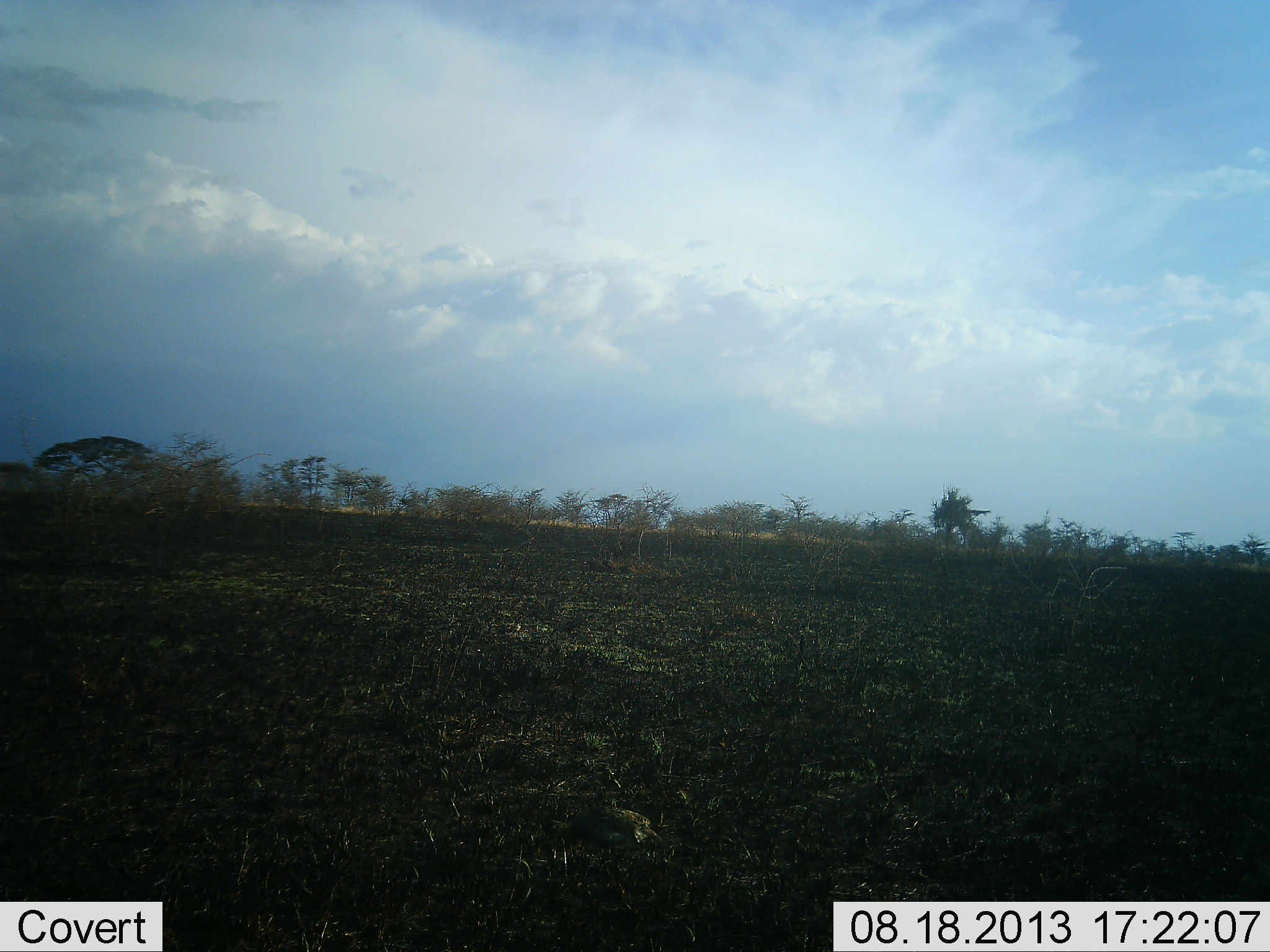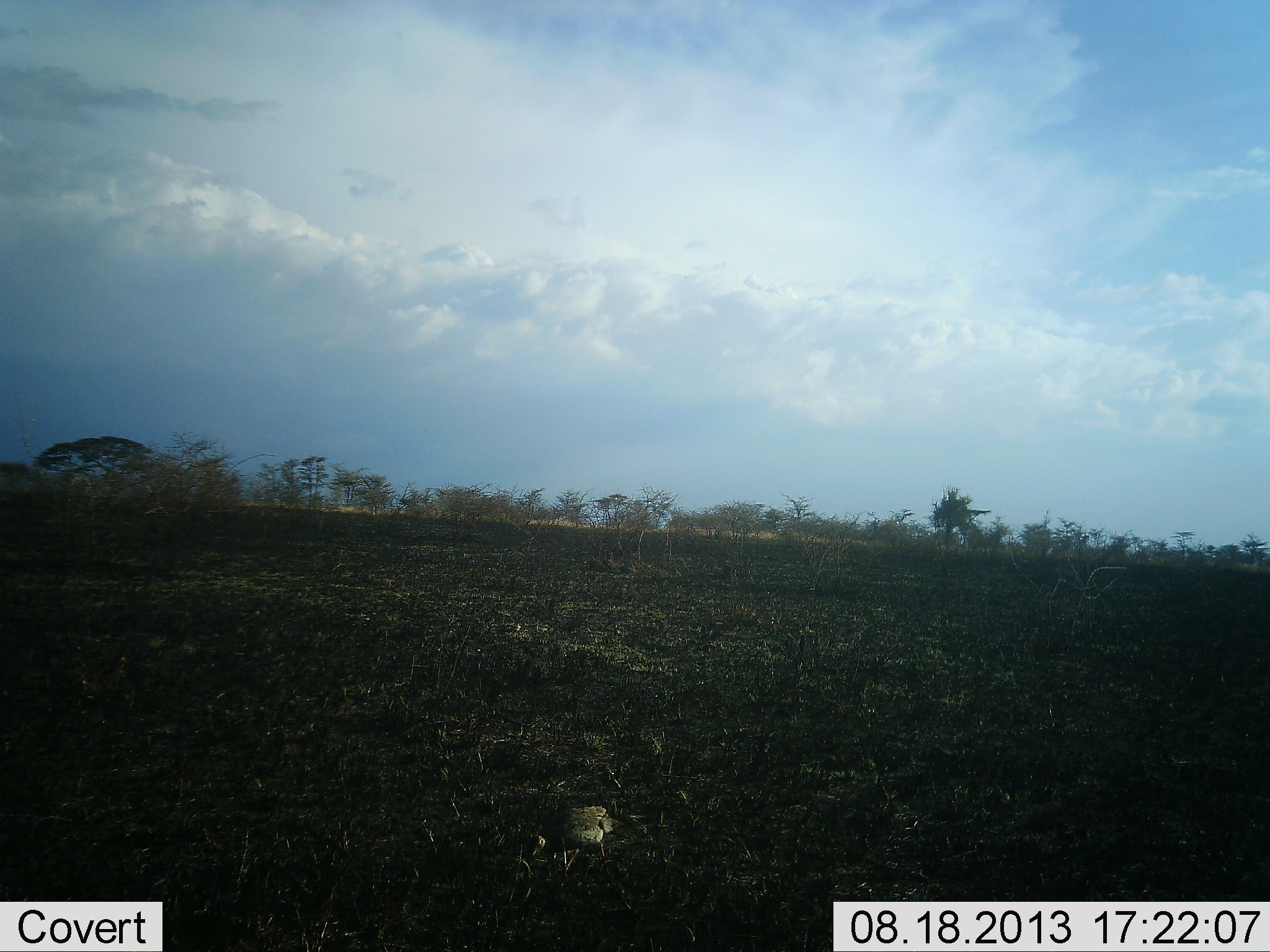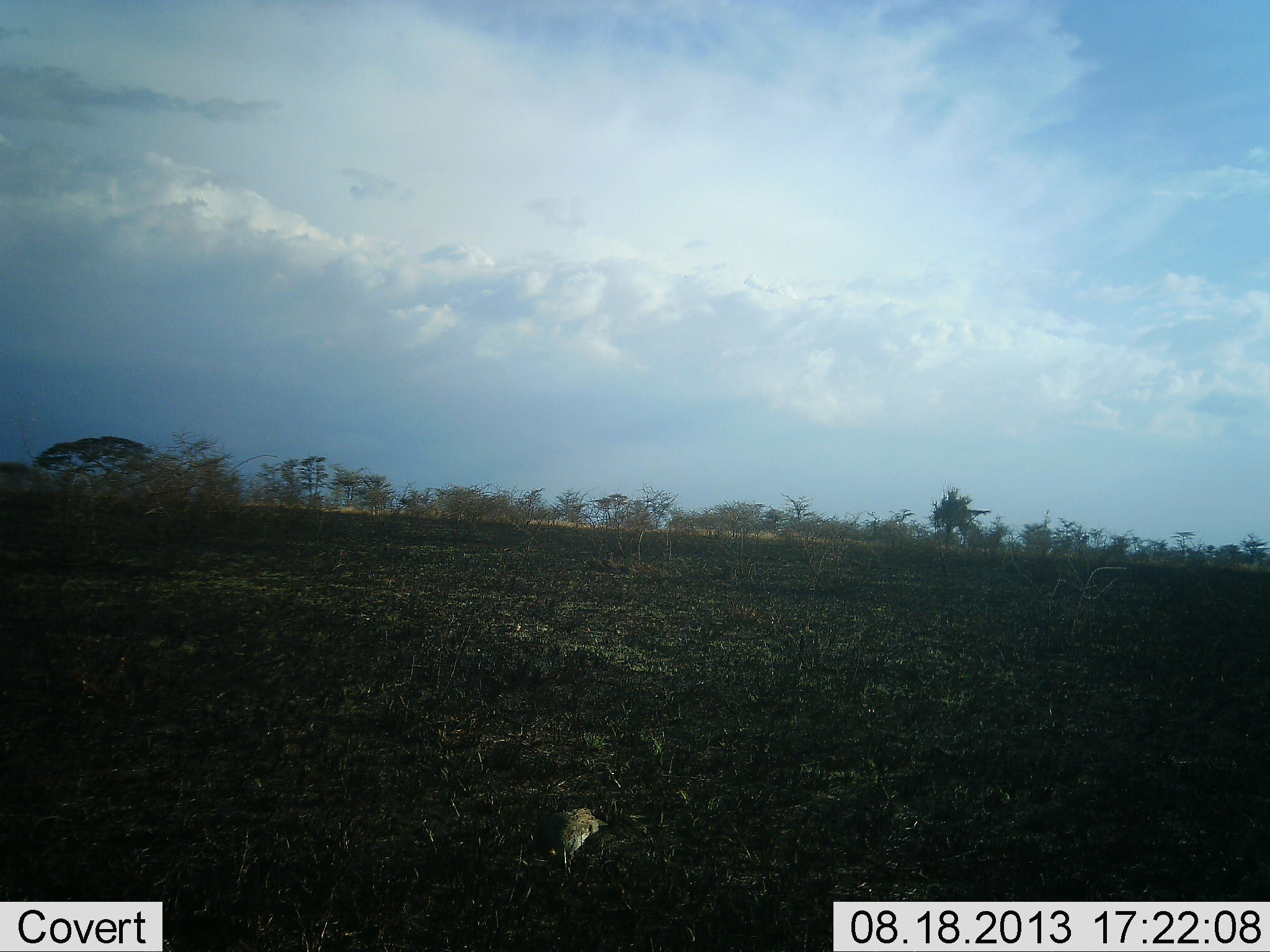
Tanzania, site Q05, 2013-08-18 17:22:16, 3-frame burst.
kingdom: Animalia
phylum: Chordata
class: Aves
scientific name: Aves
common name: bird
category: otherbird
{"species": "otherbird (bird) (Aves)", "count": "1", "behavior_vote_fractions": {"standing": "0%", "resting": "0%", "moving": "79%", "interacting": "0%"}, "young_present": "0%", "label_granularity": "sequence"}